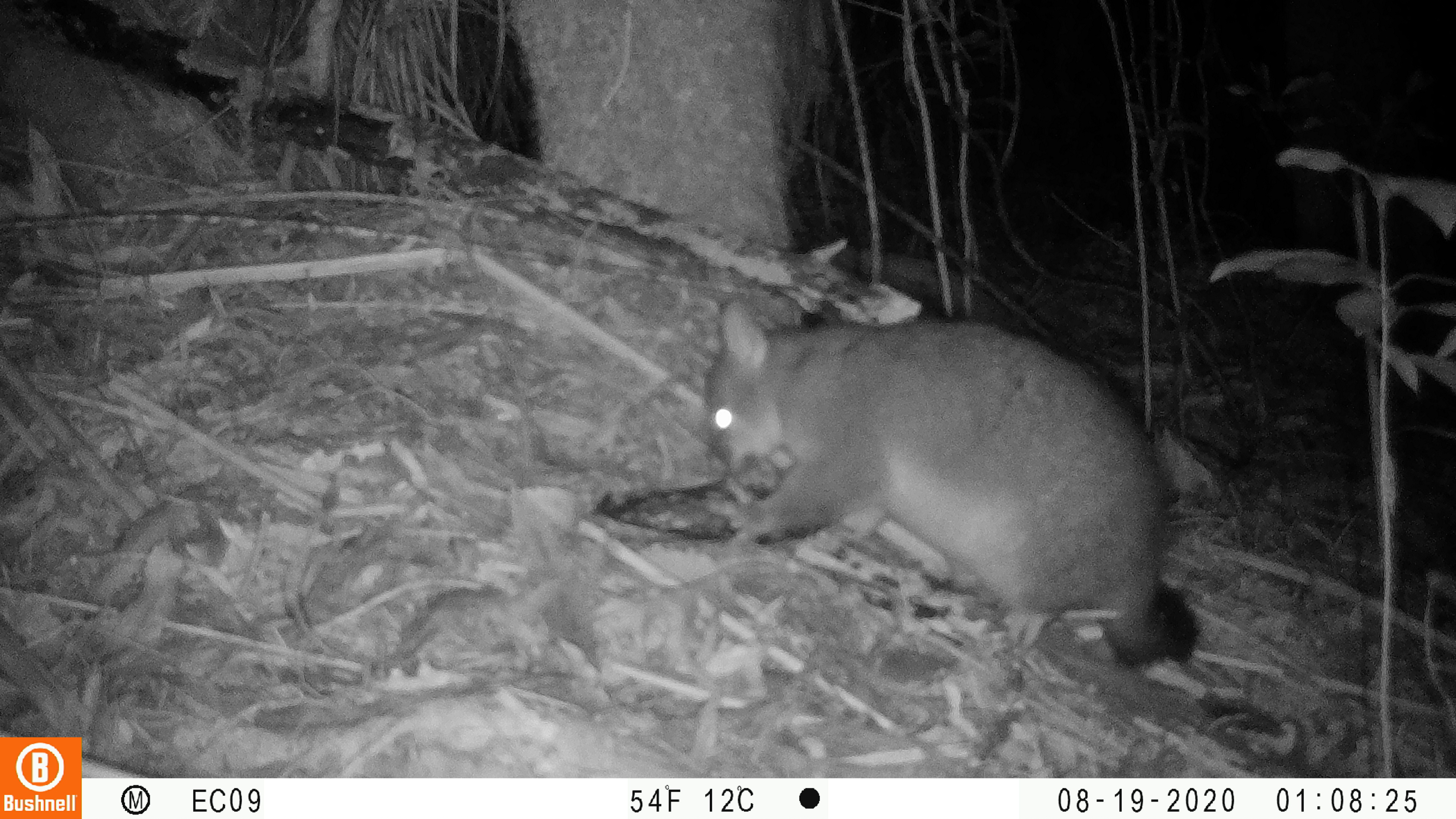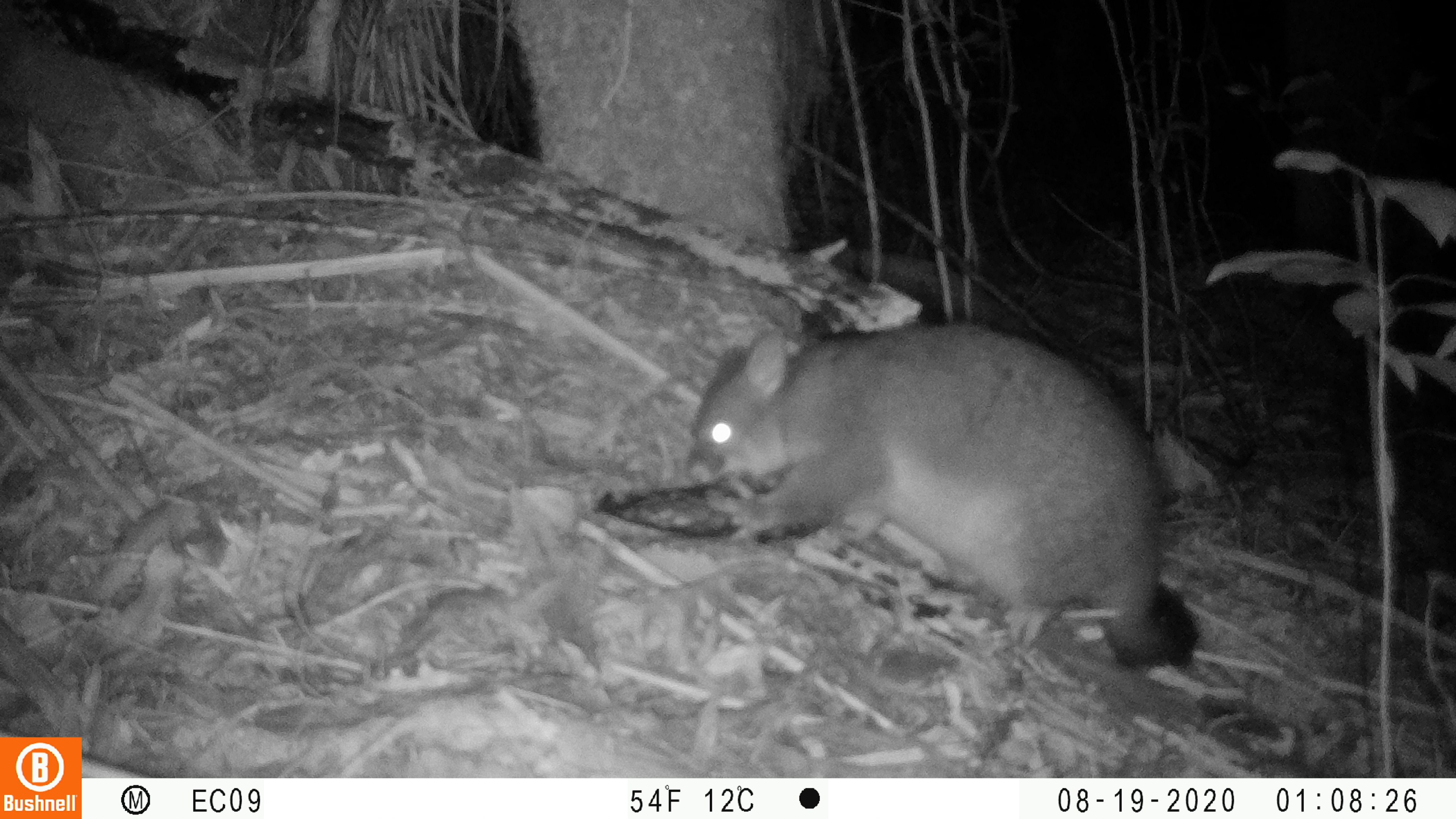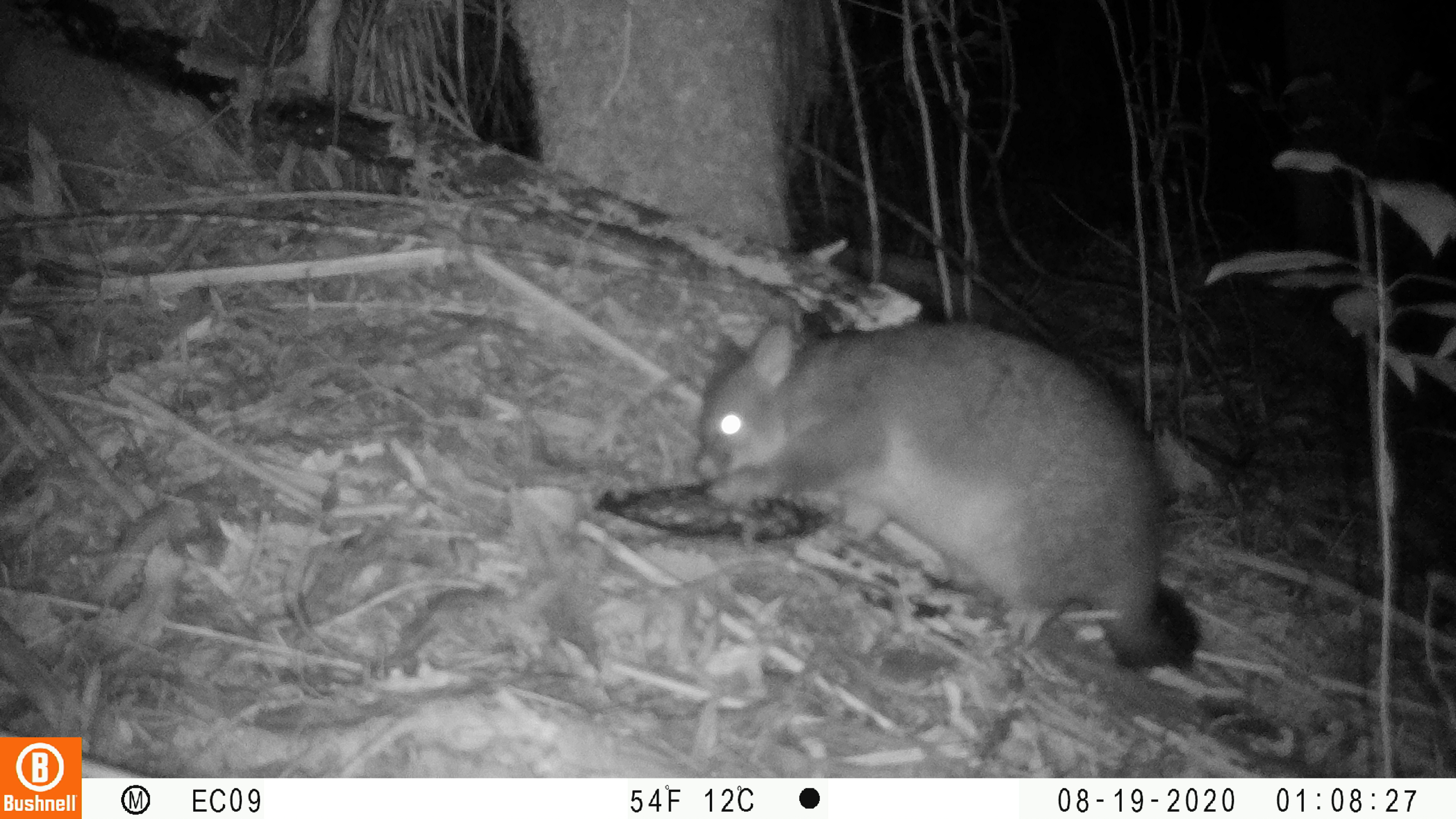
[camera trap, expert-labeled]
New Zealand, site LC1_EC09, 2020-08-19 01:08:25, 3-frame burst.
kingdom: Animalia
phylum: Chordata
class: Mammalia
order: Diprotodontia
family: Phalangeridae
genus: Trichosurus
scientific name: Trichosurus vulpecula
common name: common brushtail possum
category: possum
Possum (common brushtail possum) (Trichosurus vulpecula).